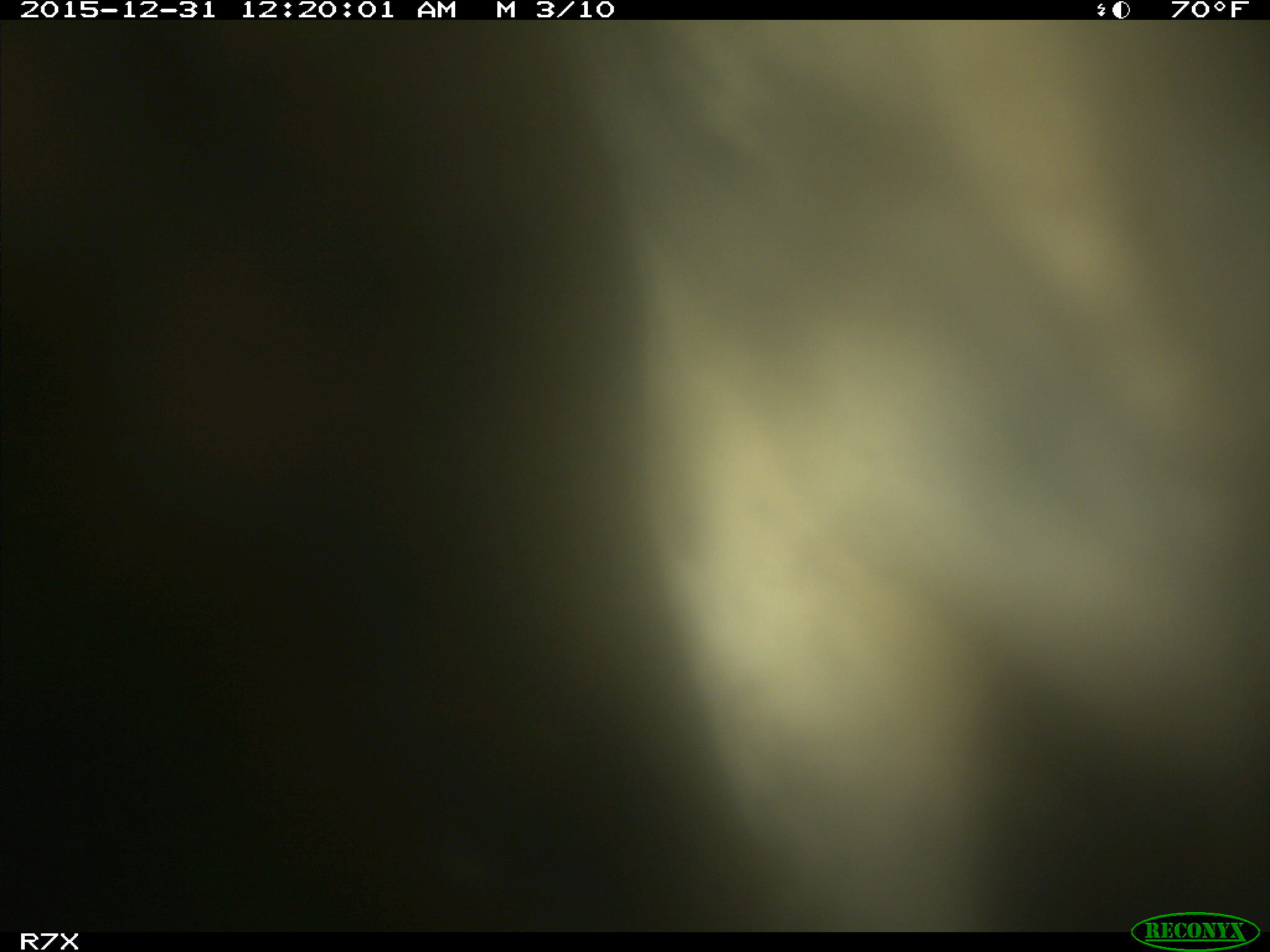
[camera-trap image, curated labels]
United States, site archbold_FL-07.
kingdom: Animalia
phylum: Chordata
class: Mammalia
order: Artiodactyla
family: Bovidae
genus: Bos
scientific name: Bos taurus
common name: domestic cow